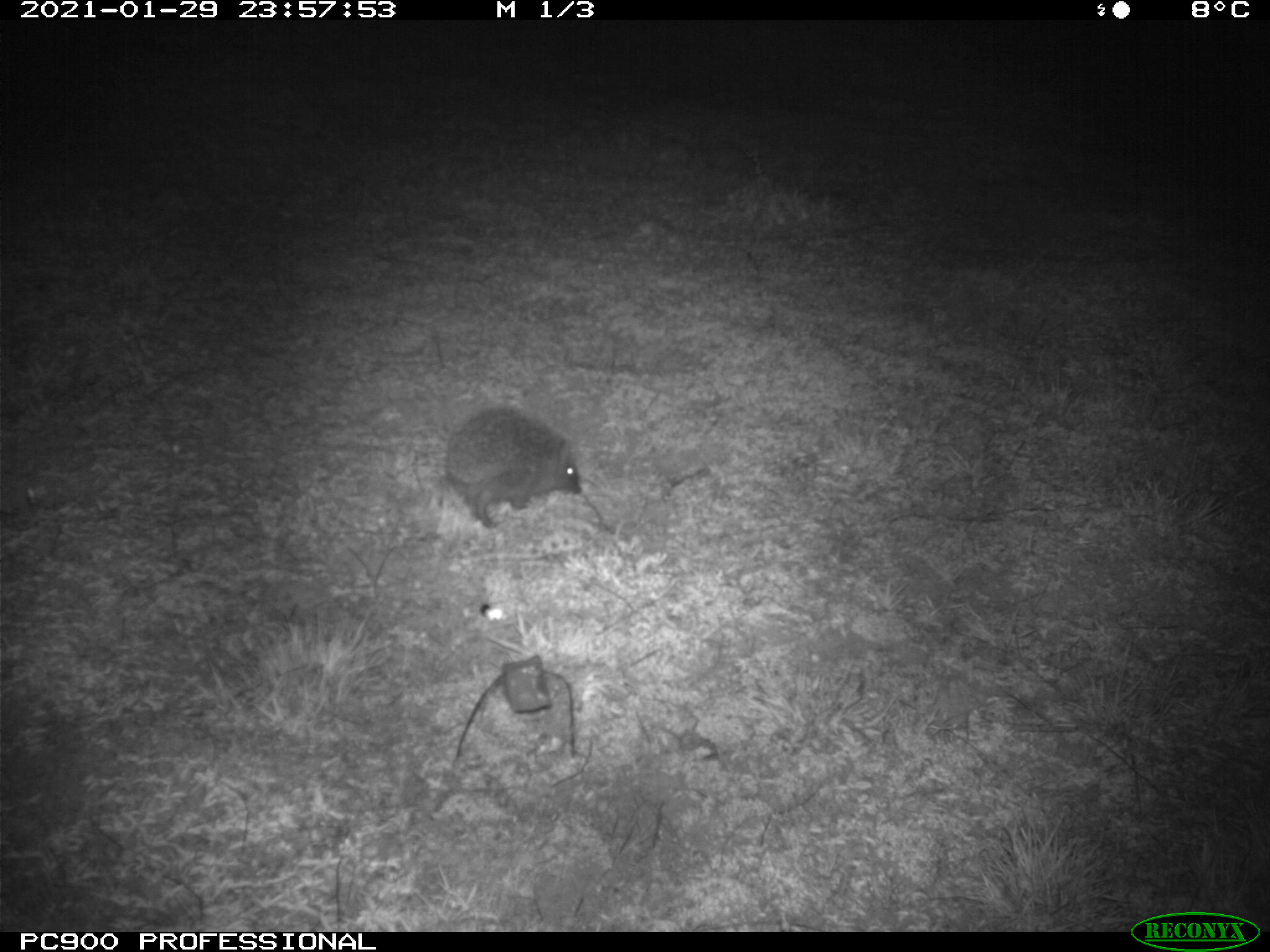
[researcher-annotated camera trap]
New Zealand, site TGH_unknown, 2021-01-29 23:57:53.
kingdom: Animalia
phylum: Chordata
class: Mammalia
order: Eulipotyphla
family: Erinaceidae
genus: Erinaceus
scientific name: Erinaceus europaeus europaeus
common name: european hedgehog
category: hedgehog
Hedgehog (european hedgehog) (Erinaceus europaeus europaeus).